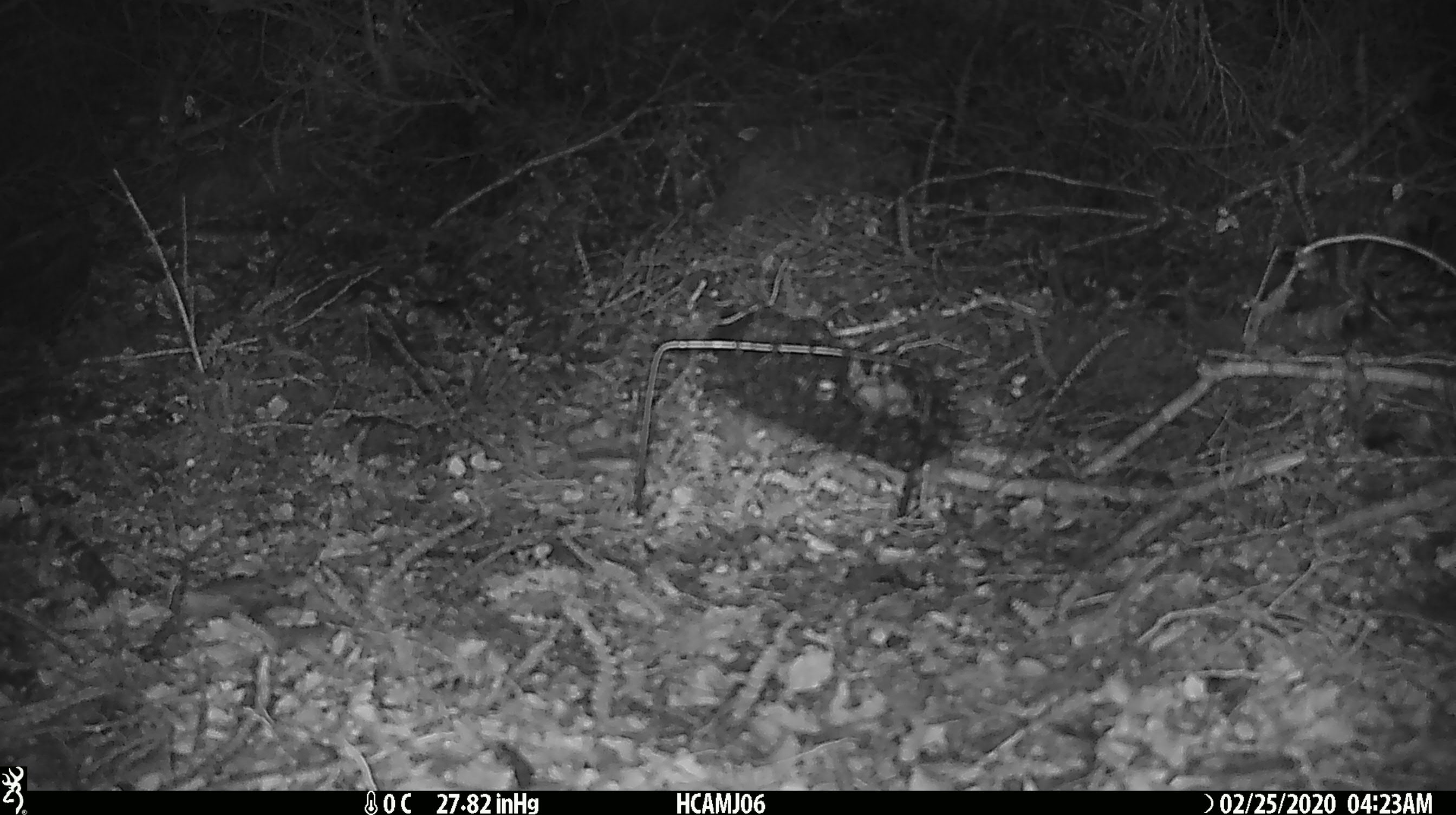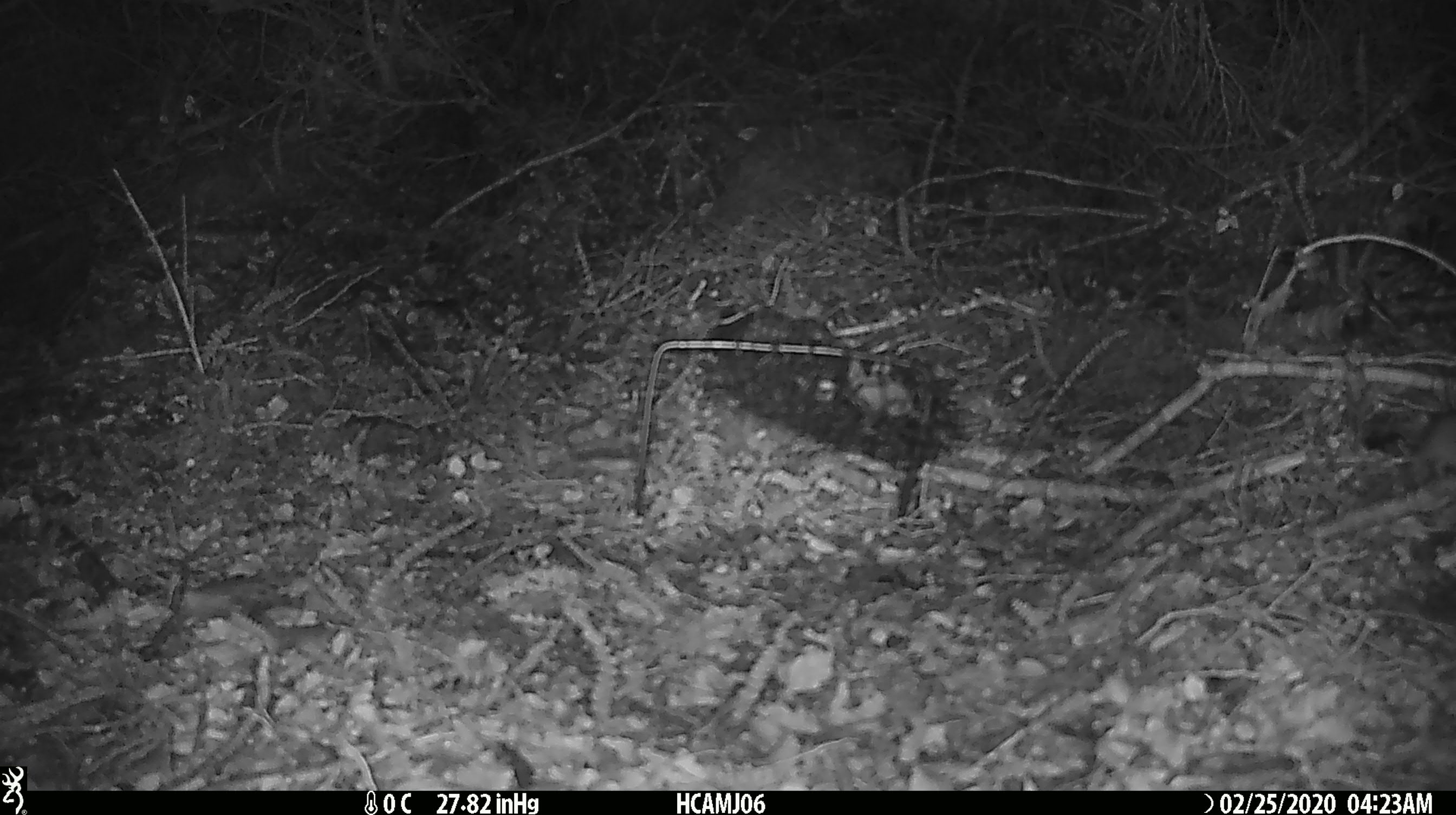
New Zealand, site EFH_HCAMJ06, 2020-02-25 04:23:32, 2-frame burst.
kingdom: Animalia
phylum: Chordata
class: Mammalia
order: Rodentia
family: Muridae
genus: Mus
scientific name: Mus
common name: mouse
Mouse (Mus).